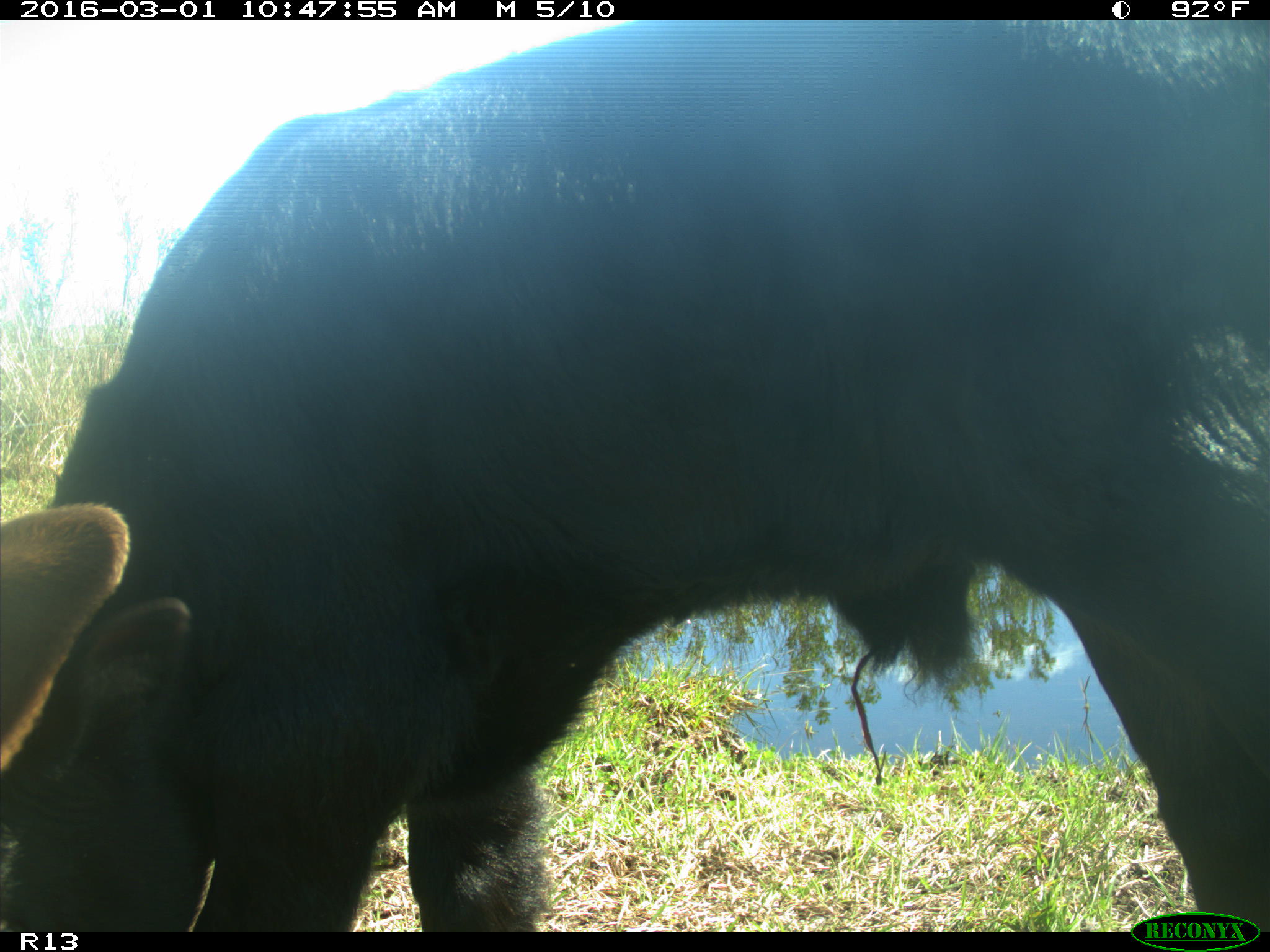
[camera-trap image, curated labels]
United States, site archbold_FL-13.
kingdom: Animalia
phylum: Chordata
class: Mammalia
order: Artiodactyla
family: Bovidae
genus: Bos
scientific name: Bos taurus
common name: domestic cow